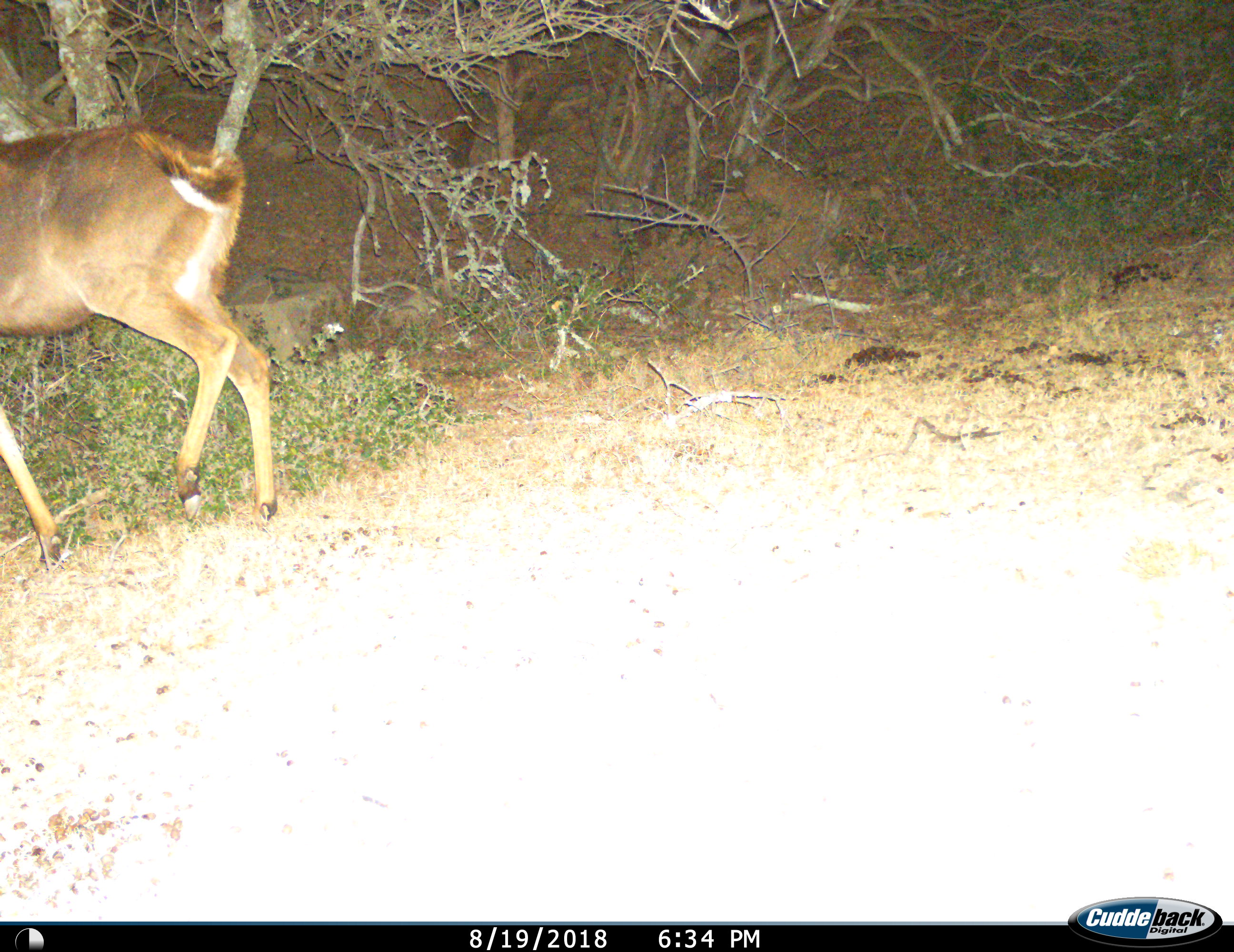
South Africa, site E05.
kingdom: Animalia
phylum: Chordata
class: Mammalia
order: Artiodactyla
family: Bovidae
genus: Tragelaphus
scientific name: Tragelaphus strepsiceros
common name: greater kudu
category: kudu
Kudu (greater kudu) (Tragelaphus strepsiceros), count 1. Behavior (volunteer vote fractions): standing 12%, resting 0%, moving 88%, interacting 0%. Young present (vote fraction): 0%. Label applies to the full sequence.